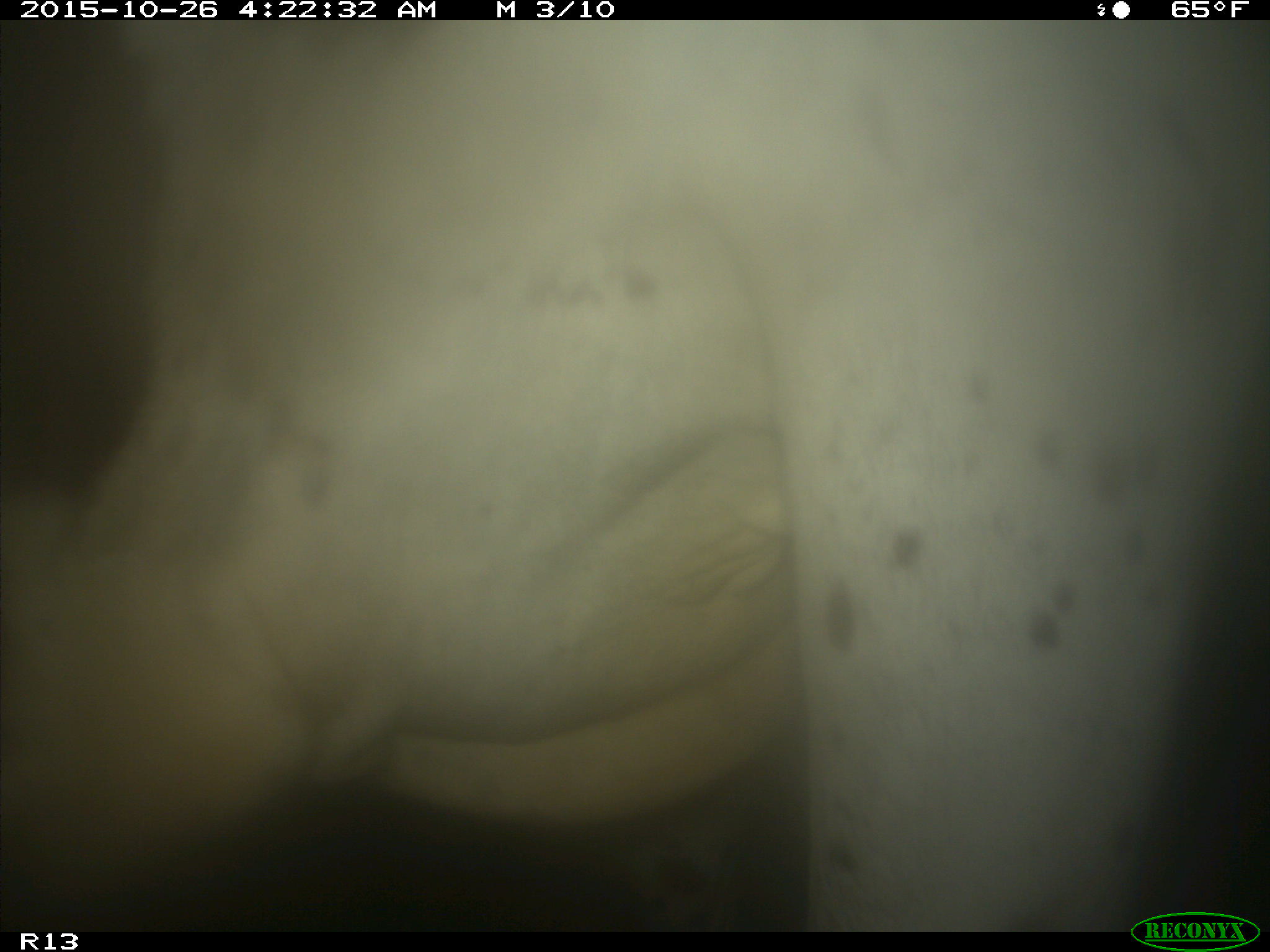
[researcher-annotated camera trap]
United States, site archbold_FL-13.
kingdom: Animalia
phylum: Chordata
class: Mammalia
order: Artiodactyla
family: Bovidae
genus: Bos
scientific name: Bos taurus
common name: domestic cow